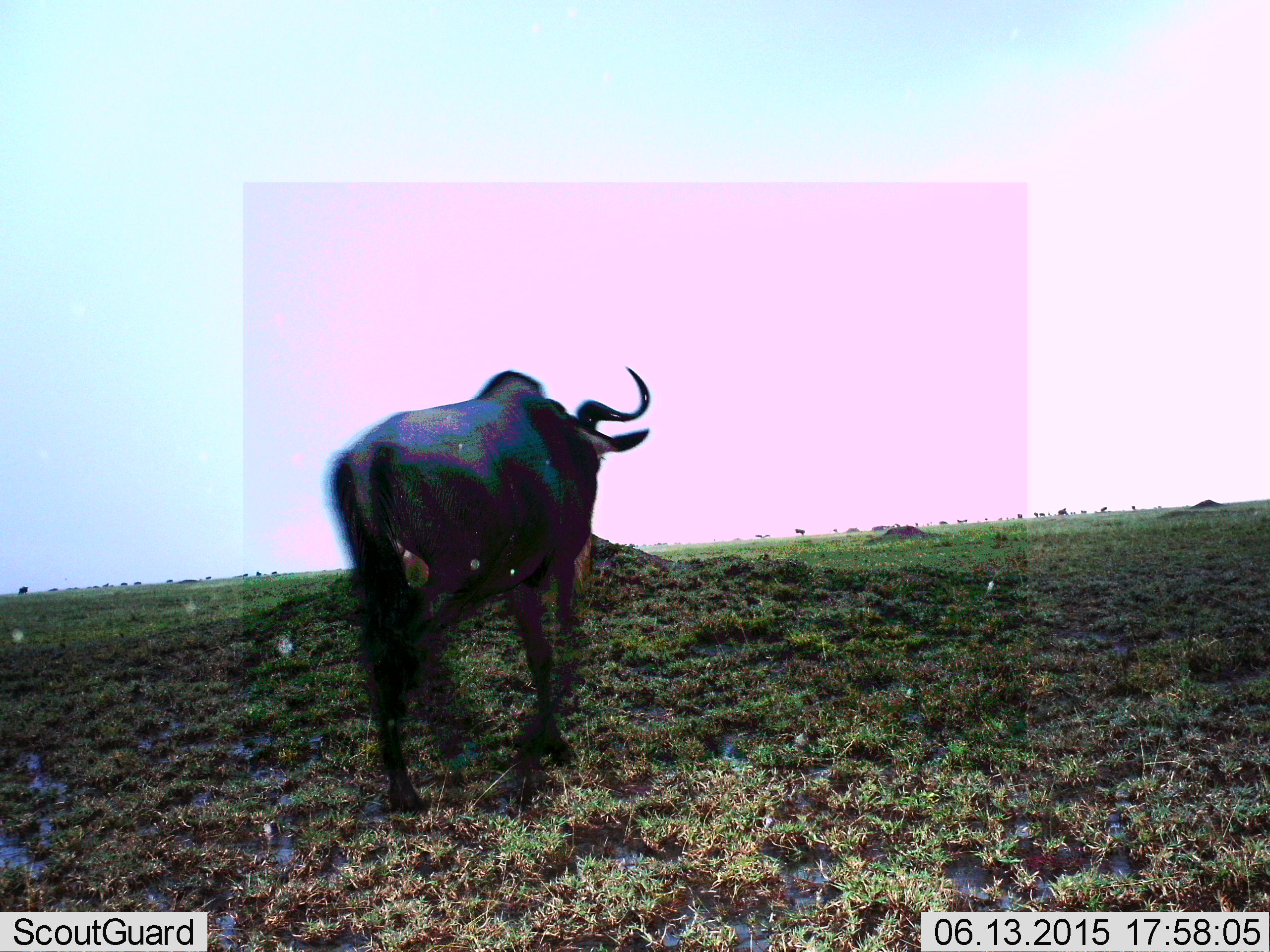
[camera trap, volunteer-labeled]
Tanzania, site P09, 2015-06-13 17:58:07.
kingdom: Animalia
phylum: Chordata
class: Mammalia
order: Artiodactyla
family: Bovidae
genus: Connochaetes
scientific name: Connochaetes taurinus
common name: blue wildebeest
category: wildebeest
Wildebeest (blue wildebeest) (Connochaetes taurinus), count 1. Behavior (volunteer vote fractions): standing 30%, resting 0%, moving 80%, interacting 0%. Young present (vote fraction): 0%. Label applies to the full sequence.